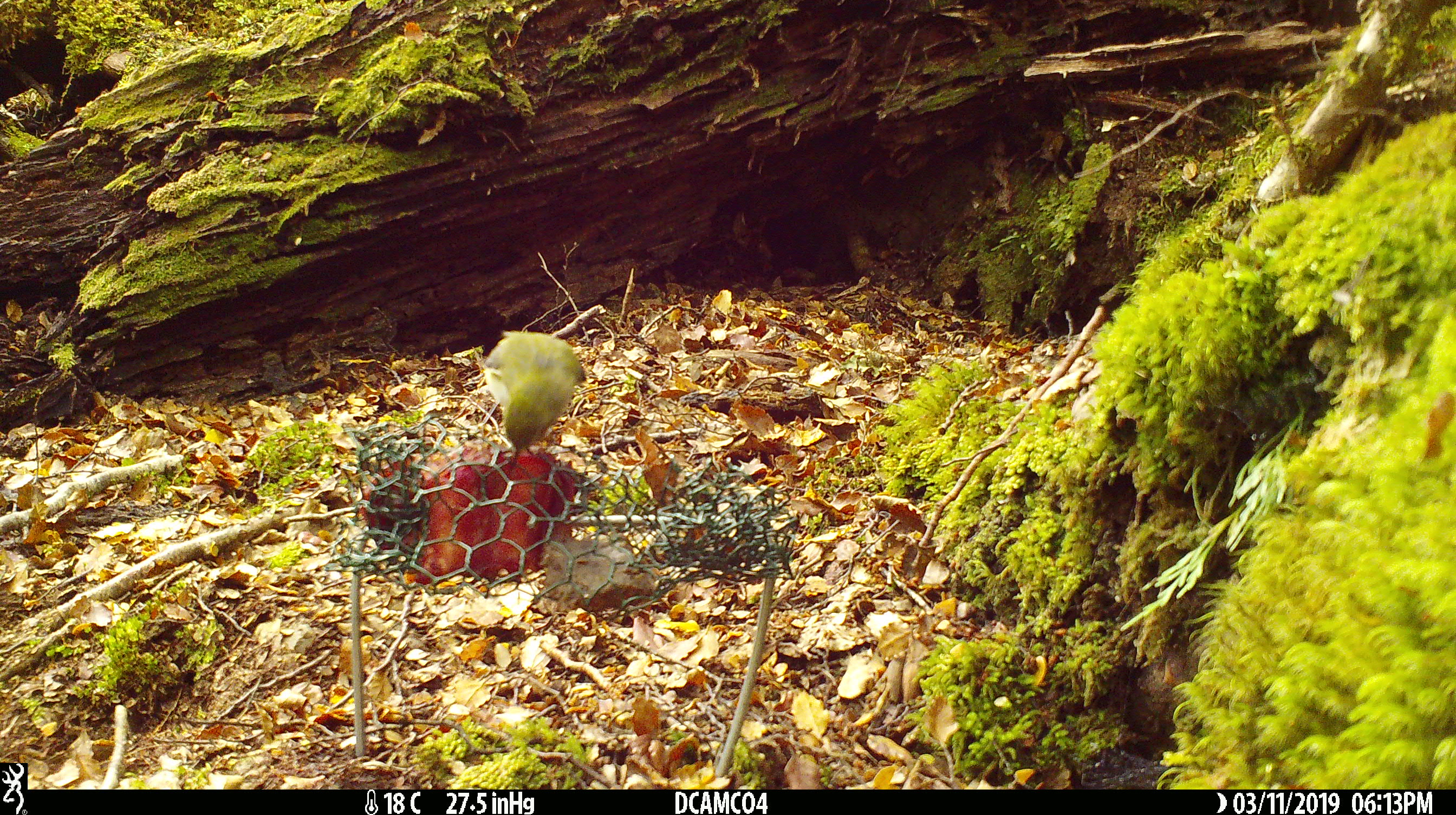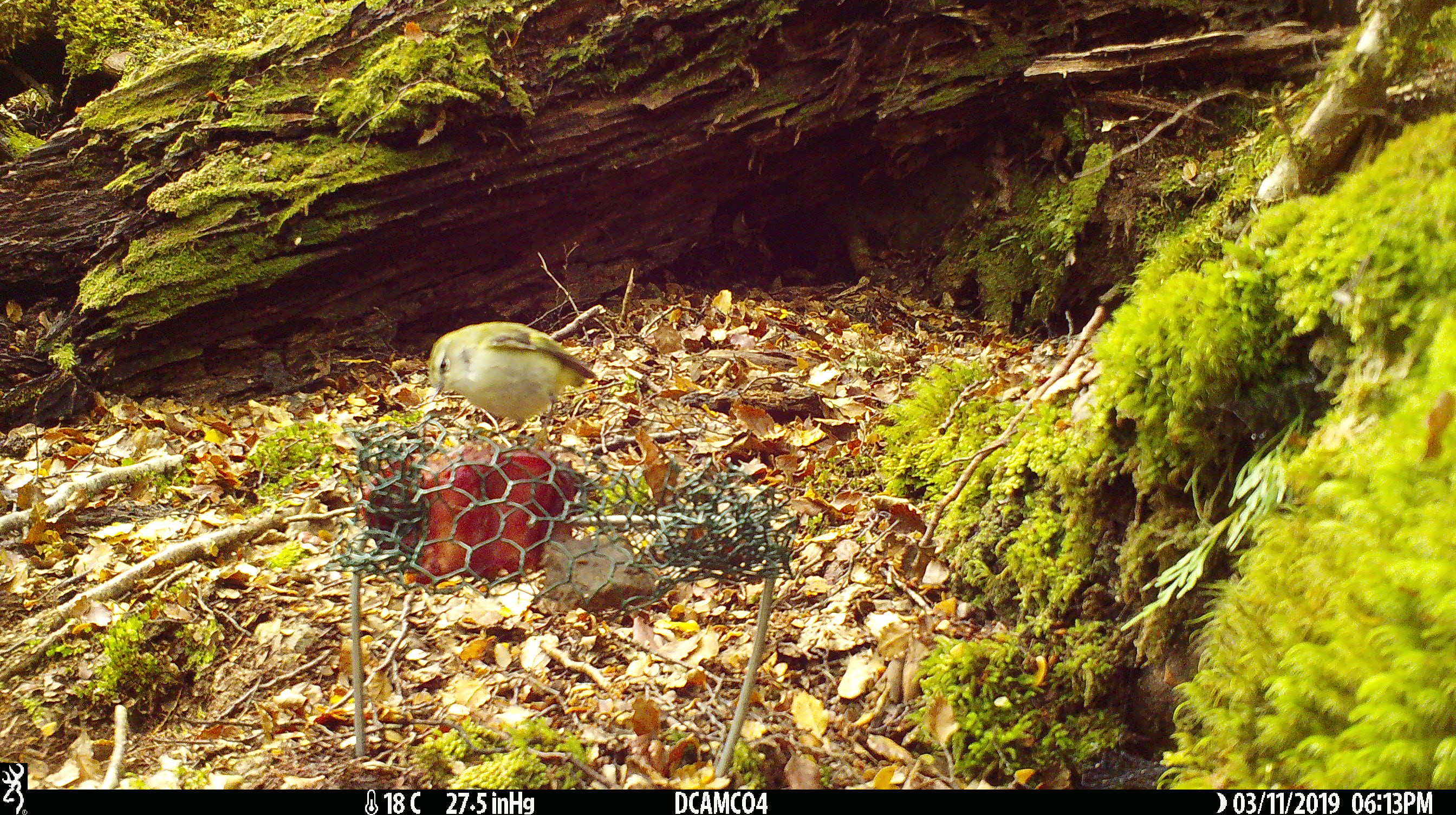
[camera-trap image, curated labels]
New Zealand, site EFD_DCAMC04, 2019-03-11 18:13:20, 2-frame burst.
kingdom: Animalia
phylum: Chordata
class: Aves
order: Passeriformes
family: Acanthisittidae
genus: Acanthisitta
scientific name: Acanthisitta chloris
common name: rifleman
Rifleman (Acanthisitta chloris).